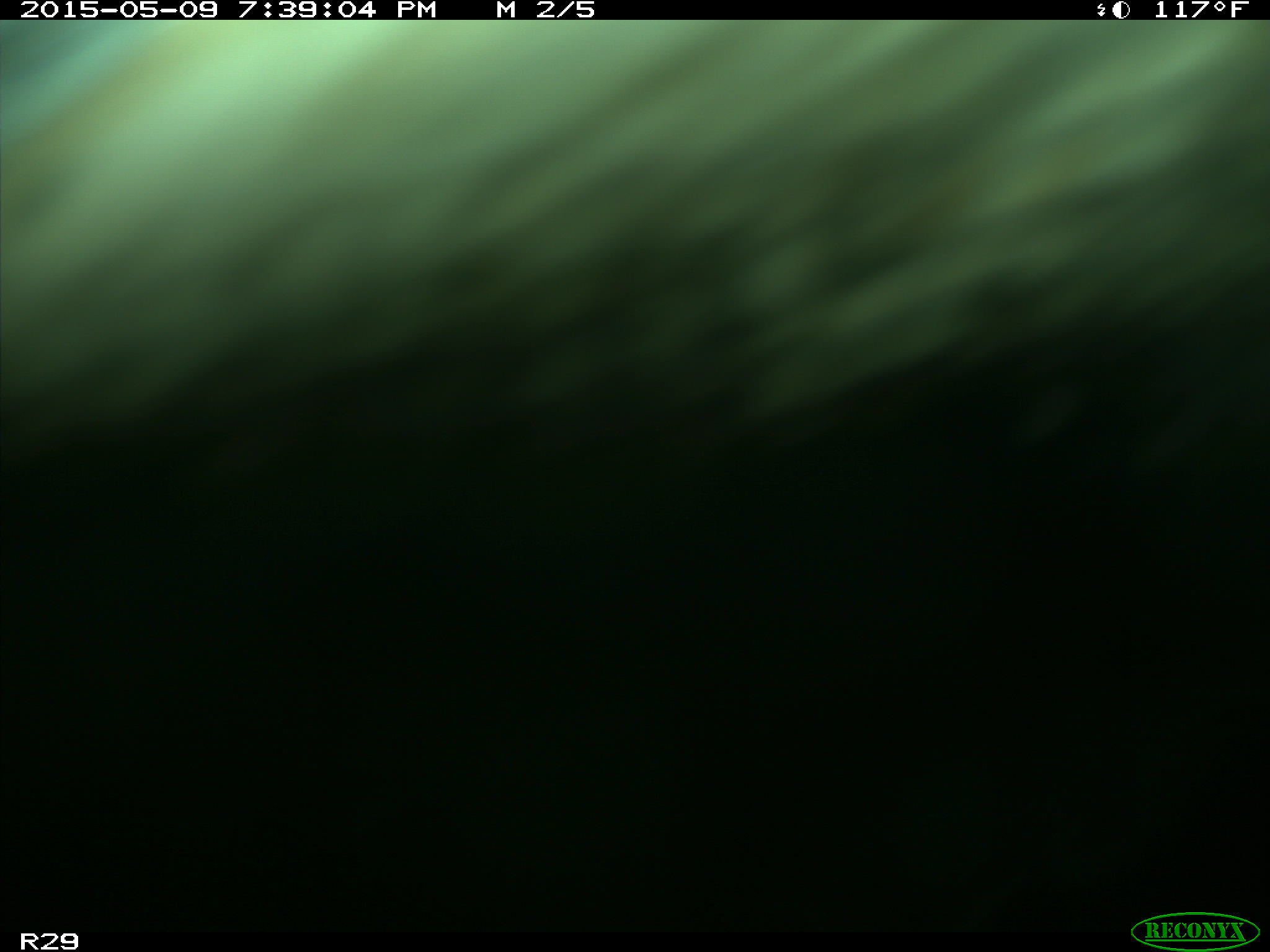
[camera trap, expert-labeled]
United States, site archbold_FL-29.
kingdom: Animalia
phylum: Chordata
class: Mammalia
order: Artiodactyla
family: Bovidae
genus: Bos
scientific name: Bos taurus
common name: domestic cow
Bos taurus (domestic cow).